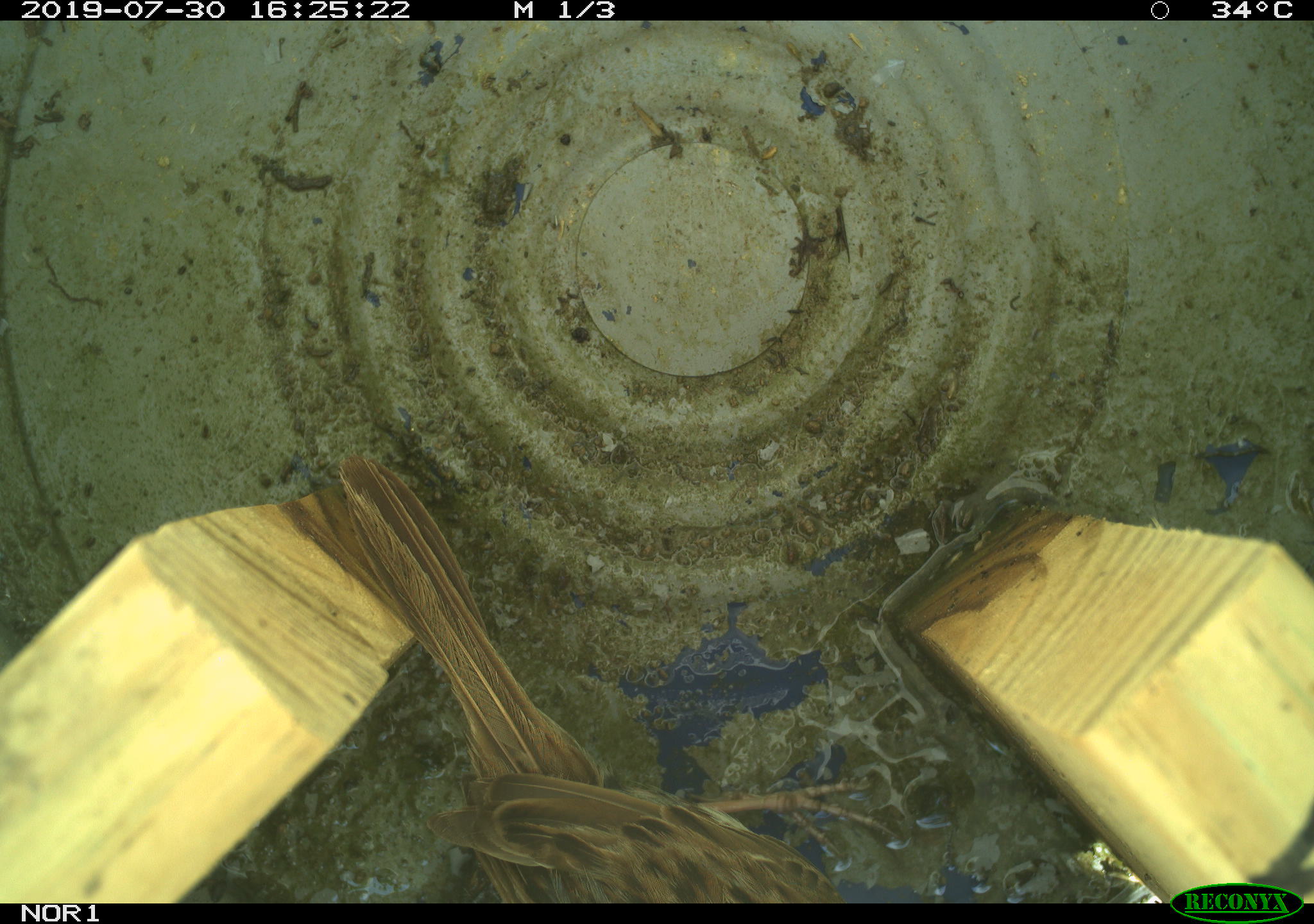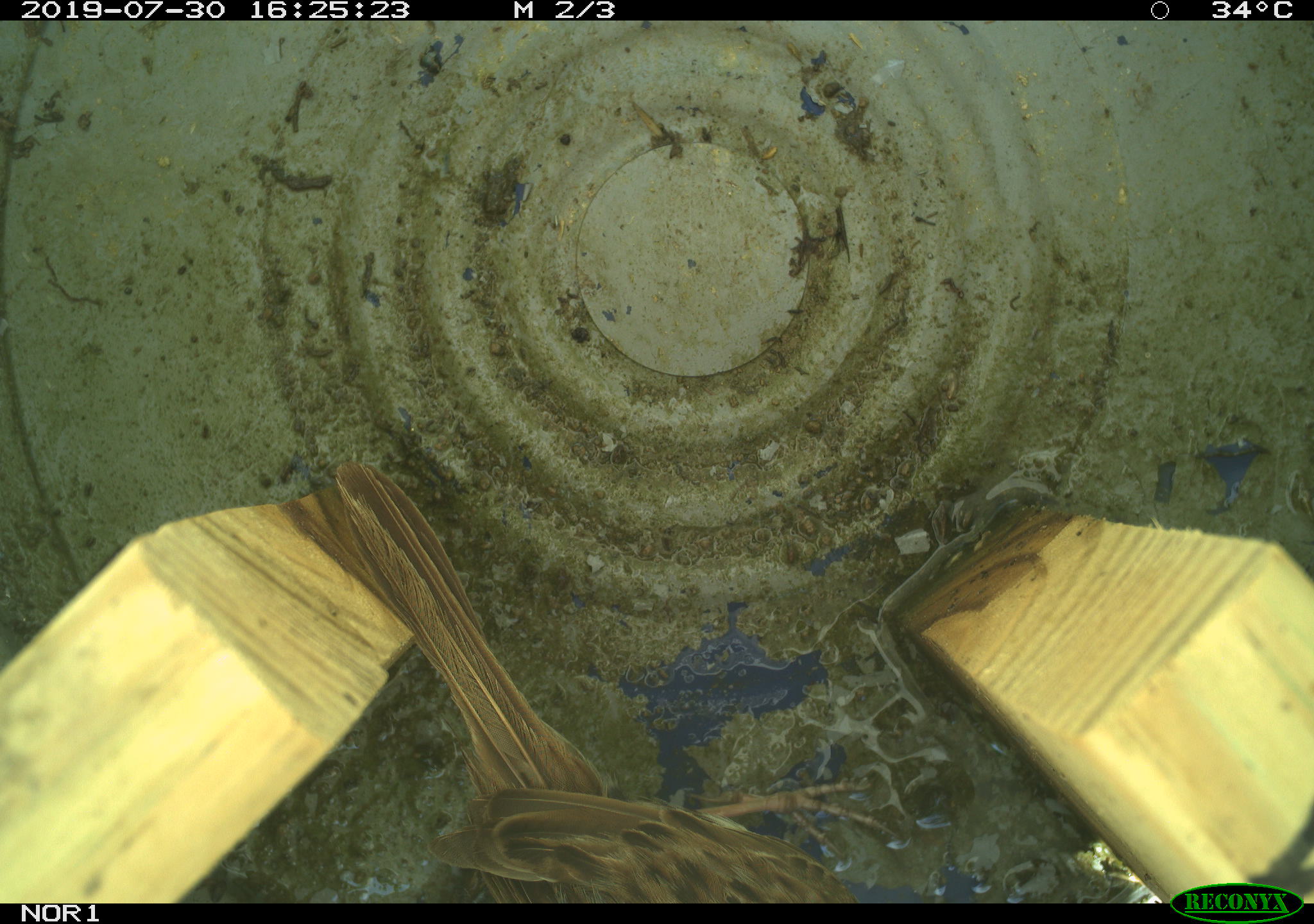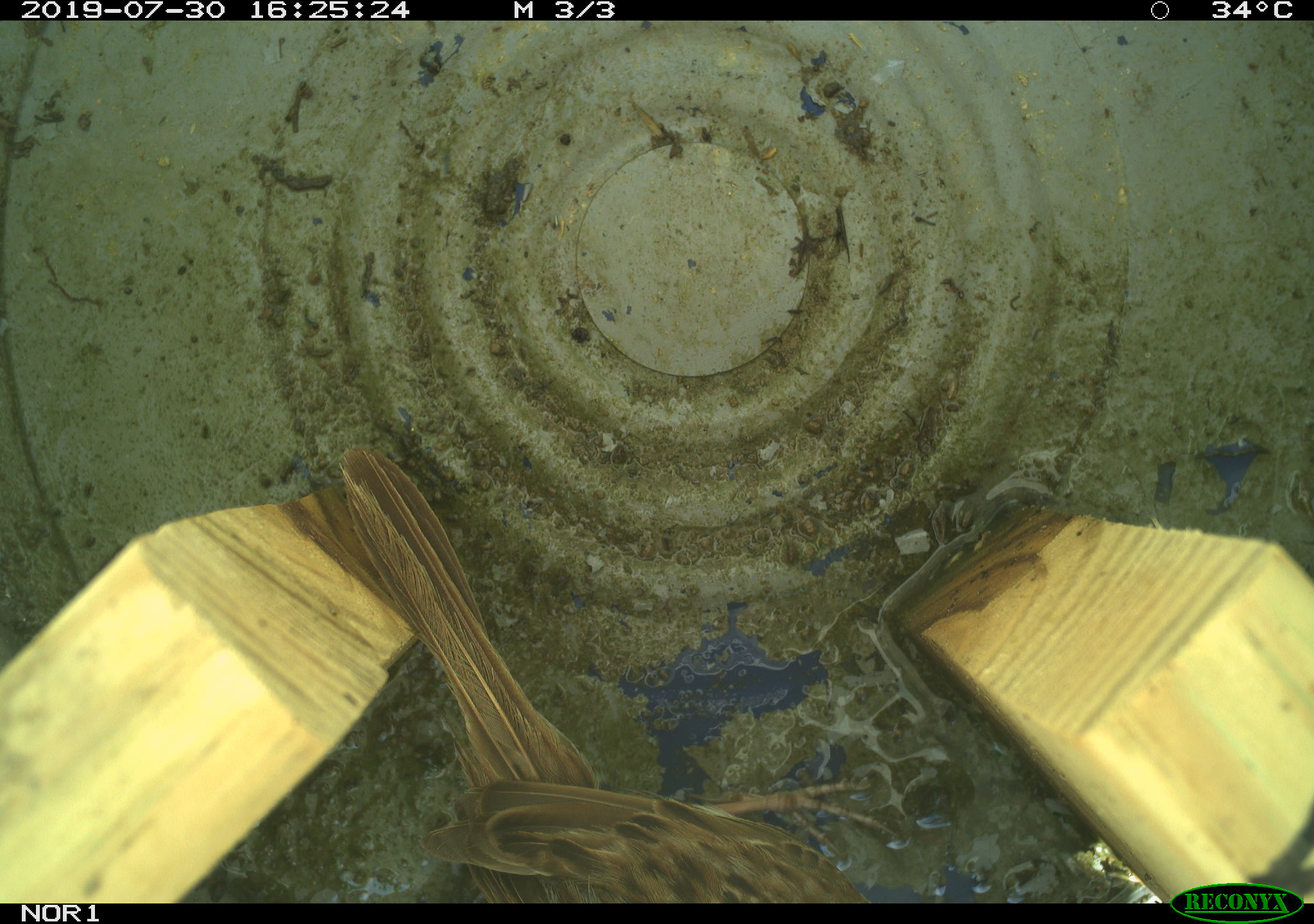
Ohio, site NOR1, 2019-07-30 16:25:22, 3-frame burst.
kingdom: Animalia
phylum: Chordata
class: Aves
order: Passeriformes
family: Passerellidae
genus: Melospiza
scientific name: Melospiza melodia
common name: song sparrow